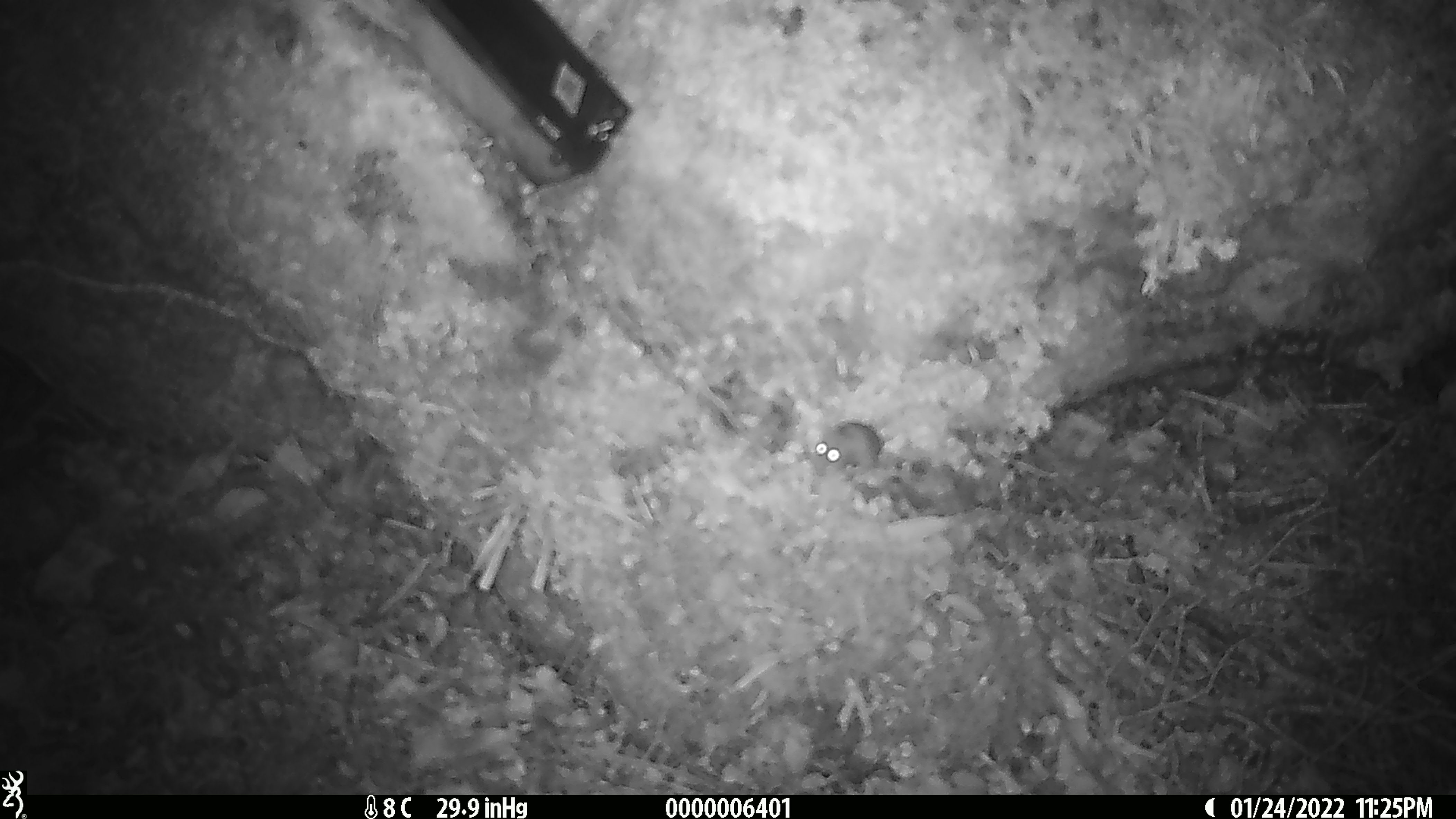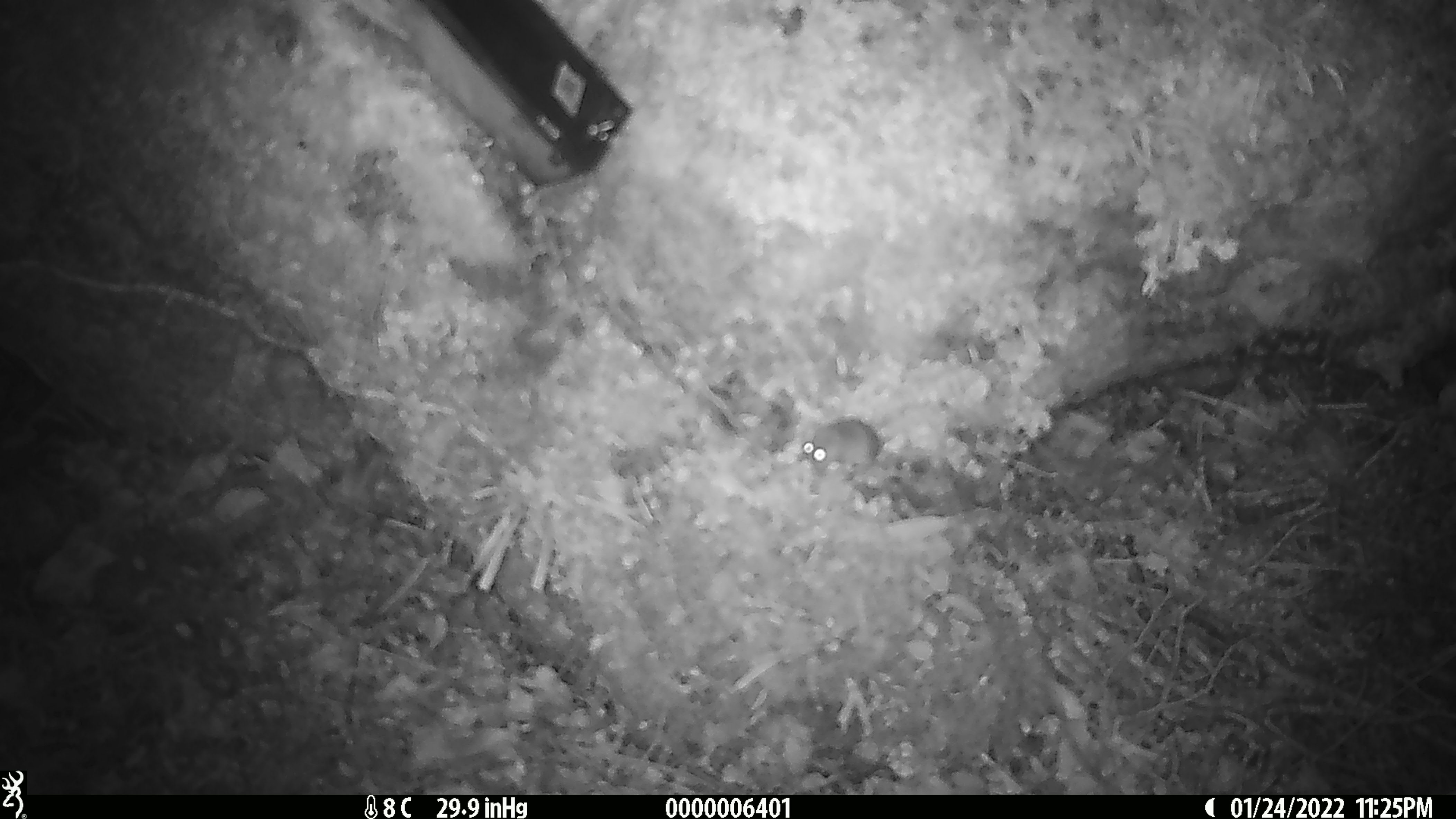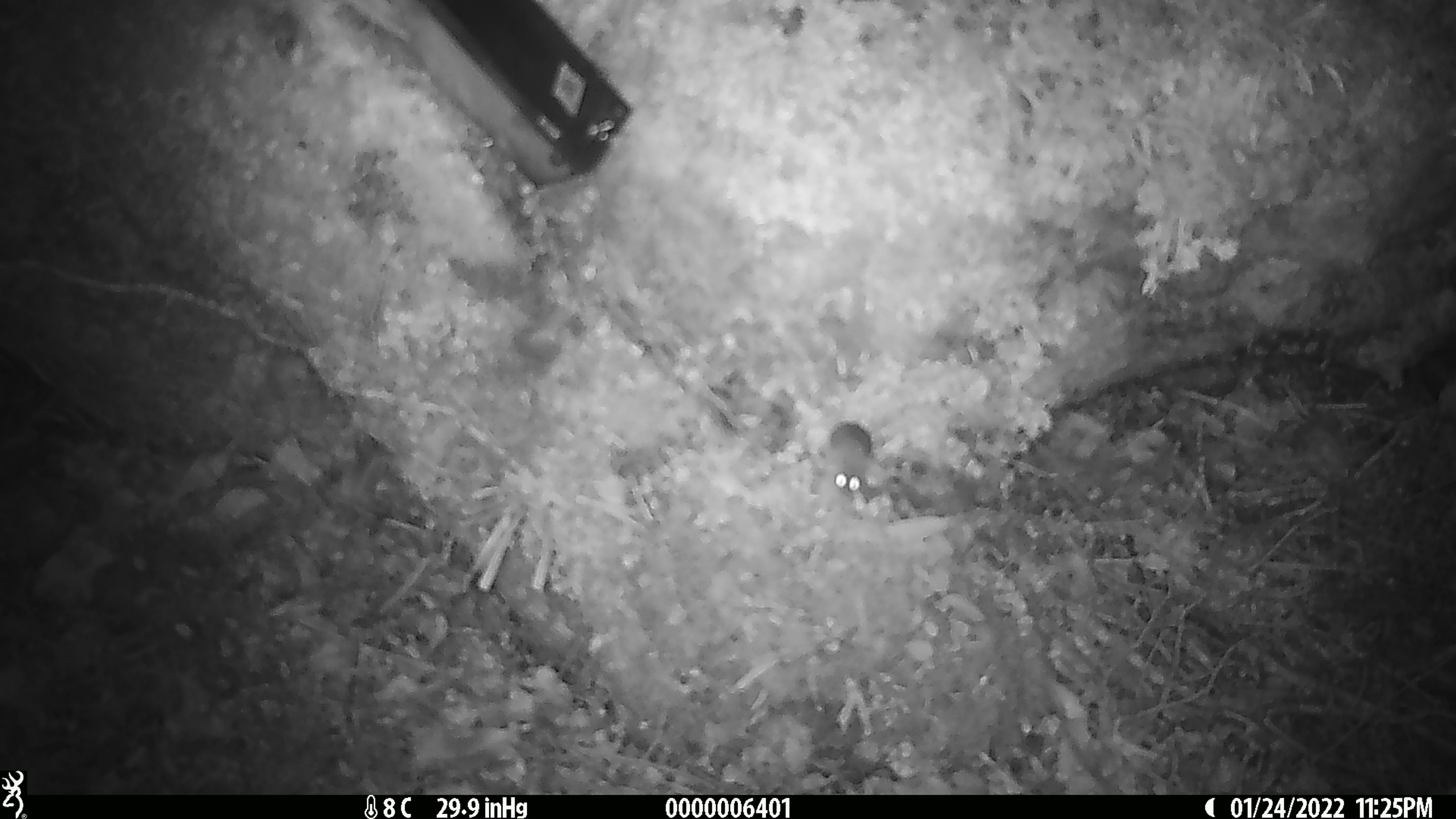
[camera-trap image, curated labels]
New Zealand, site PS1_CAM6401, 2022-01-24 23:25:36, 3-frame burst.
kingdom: Animalia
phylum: Chordata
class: Mammalia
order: Rodentia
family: Muridae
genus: Mus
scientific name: Mus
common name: mouse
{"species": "mouse (Mus)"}